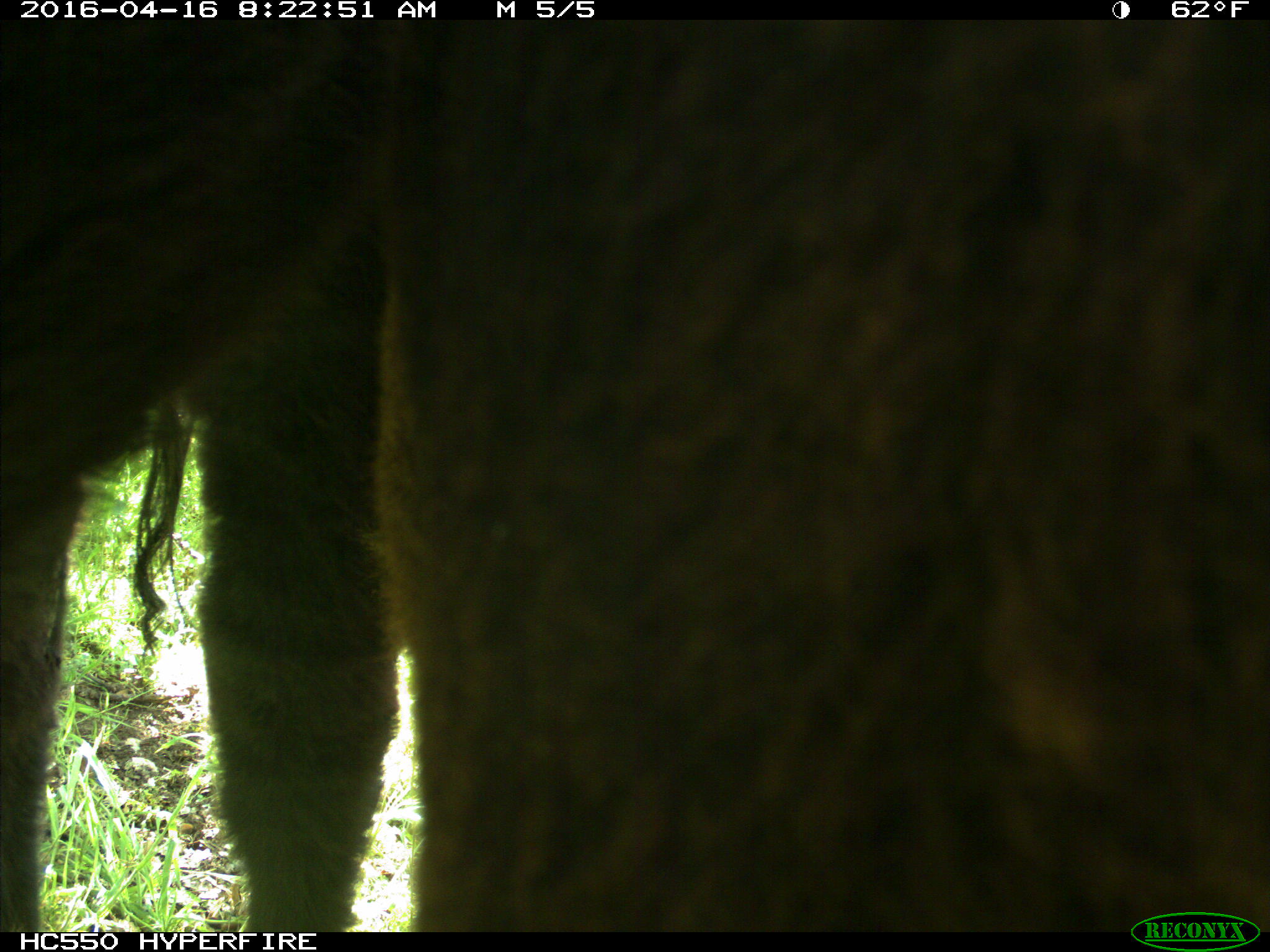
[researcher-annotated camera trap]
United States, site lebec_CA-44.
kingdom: Animalia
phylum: Chordata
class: Mammalia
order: Artiodactyla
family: Bovidae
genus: Bos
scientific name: Bos taurus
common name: domestic cow